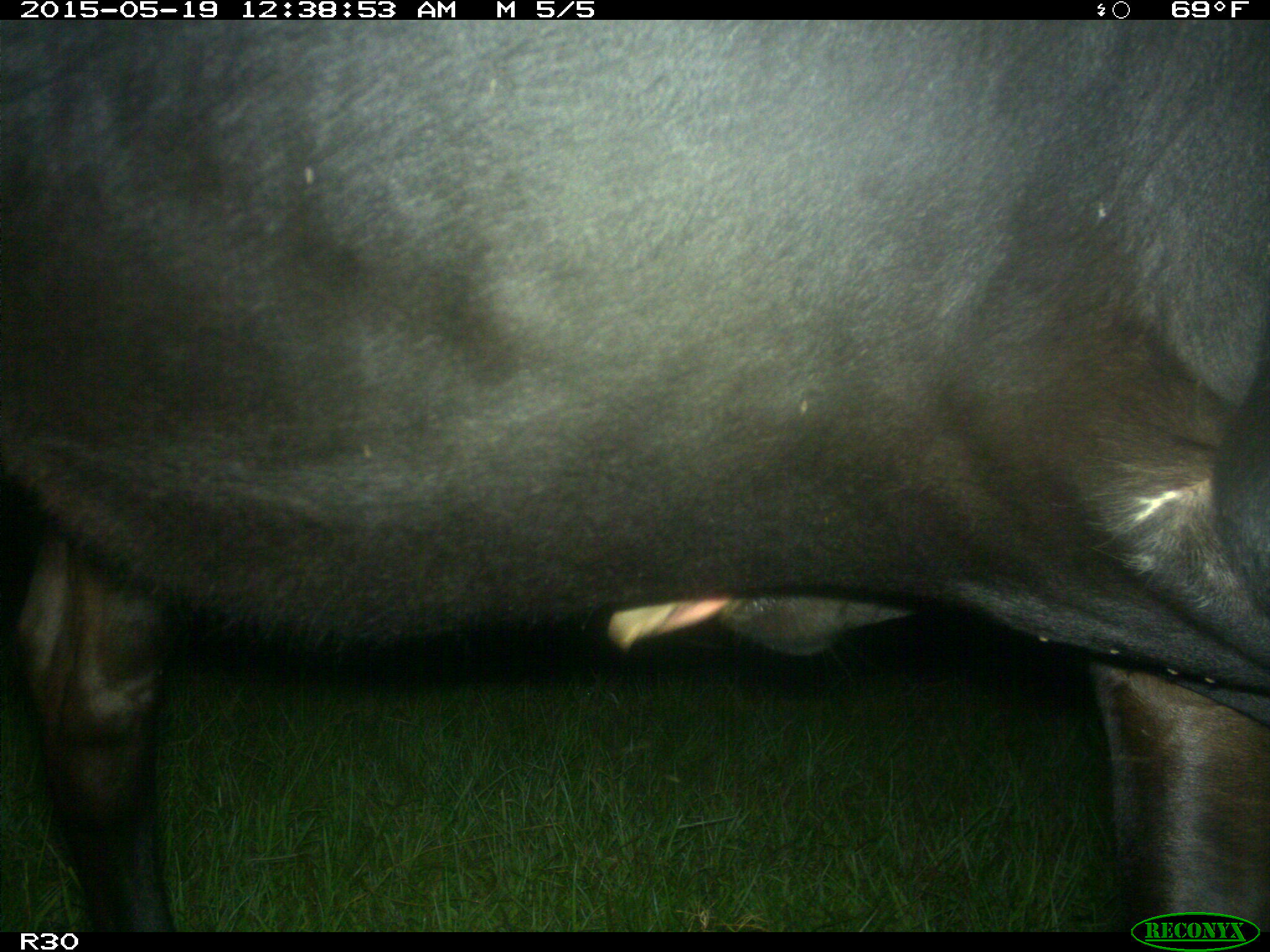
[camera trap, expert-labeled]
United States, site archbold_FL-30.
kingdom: Animalia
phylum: Chordata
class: Mammalia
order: Artiodactyla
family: Bovidae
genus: Bos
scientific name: Bos taurus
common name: domestic cow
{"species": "Bos taurus (domestic cow)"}